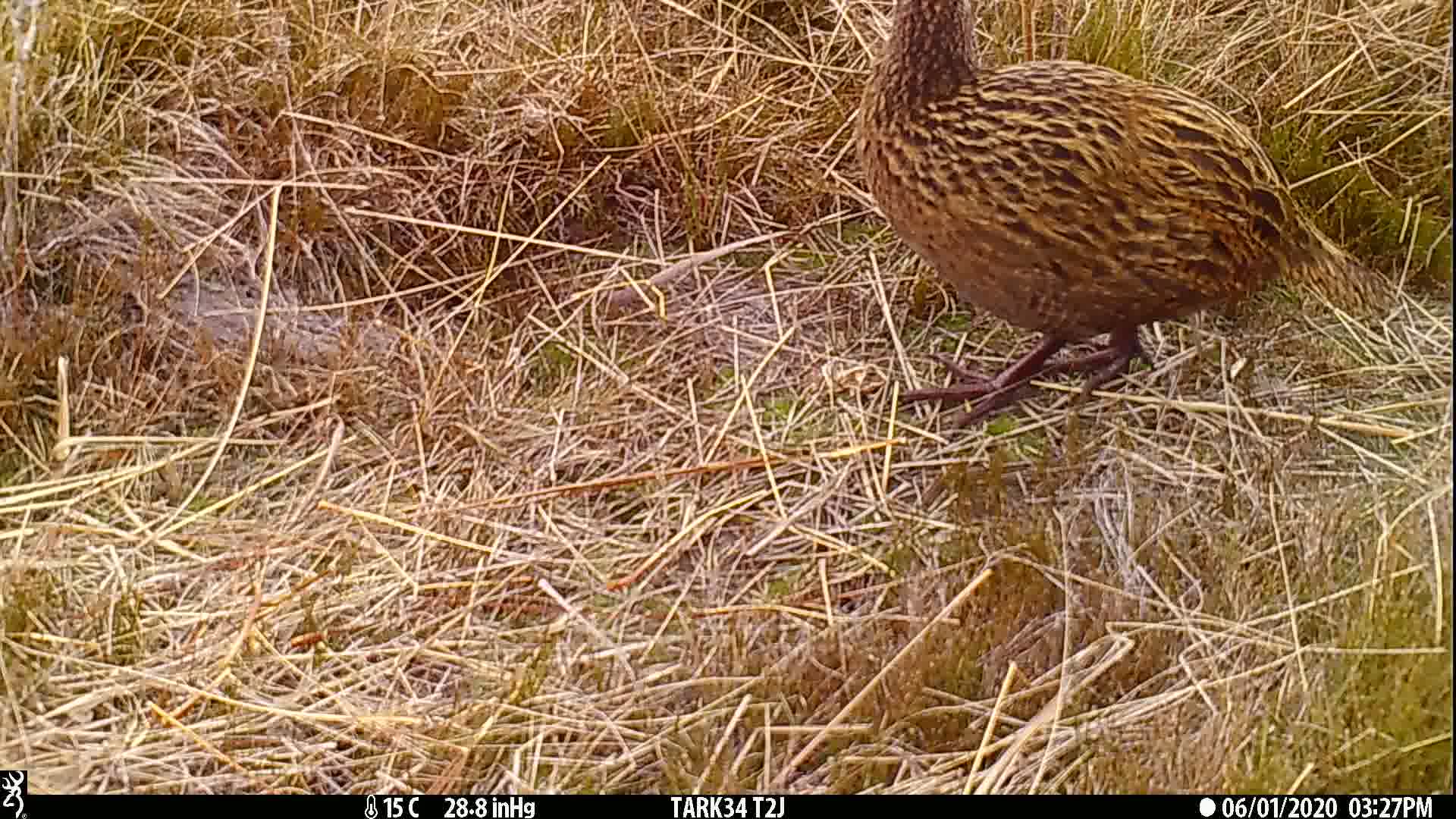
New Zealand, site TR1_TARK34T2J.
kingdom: Animalia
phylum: Chordata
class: Aves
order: Gruiformes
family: Rallidae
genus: Gallirallus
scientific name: Gallirallus australis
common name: weka